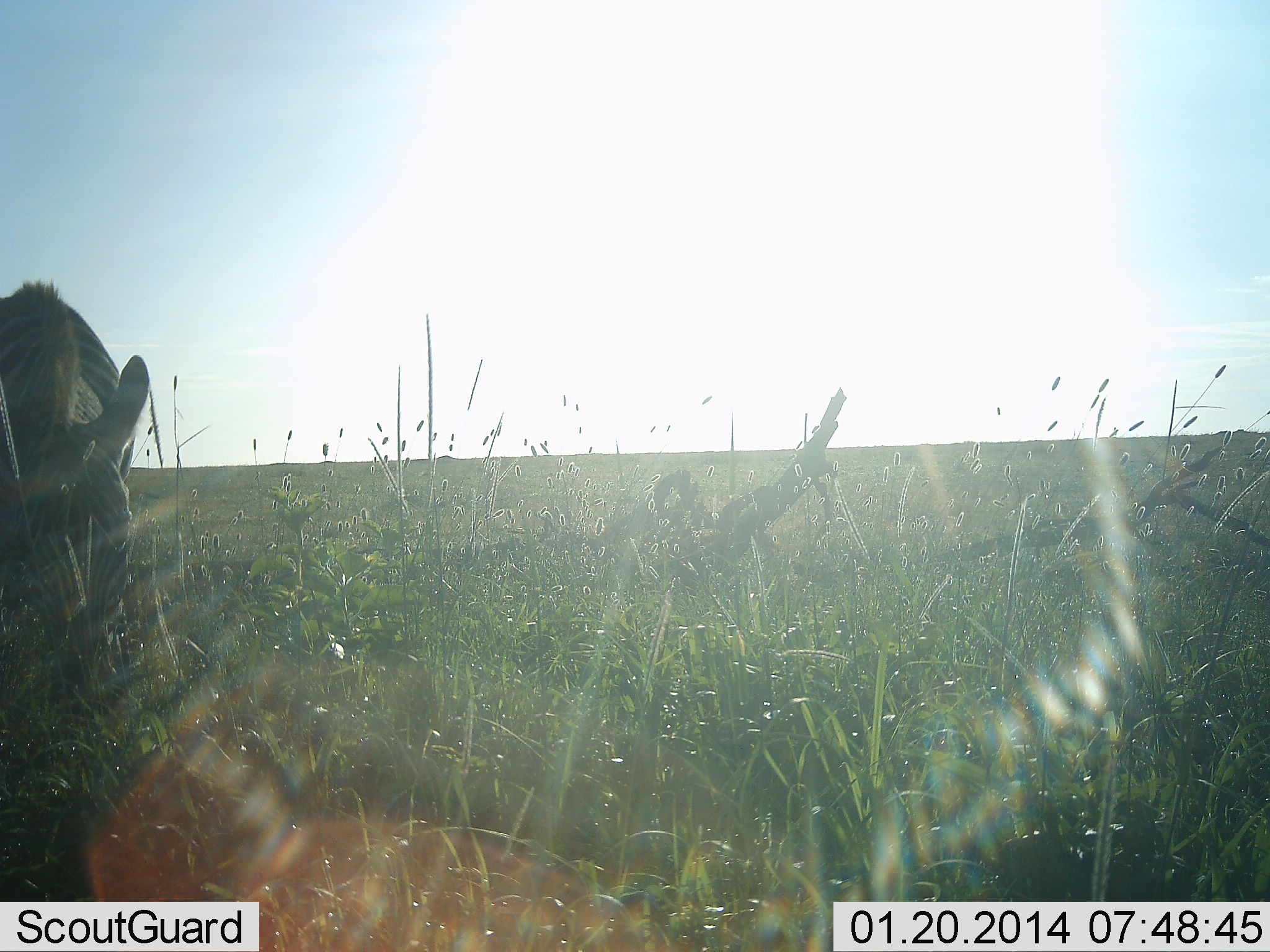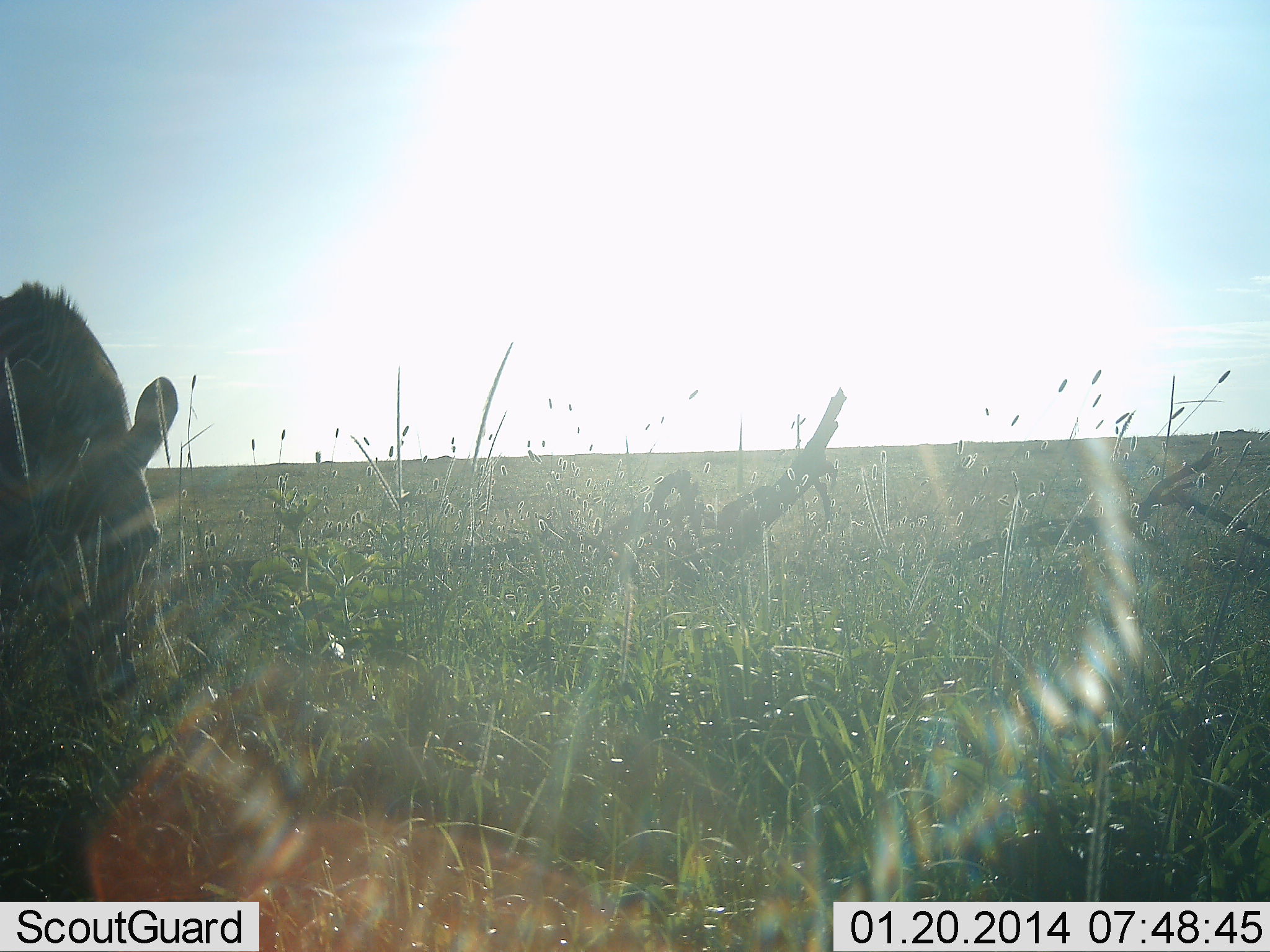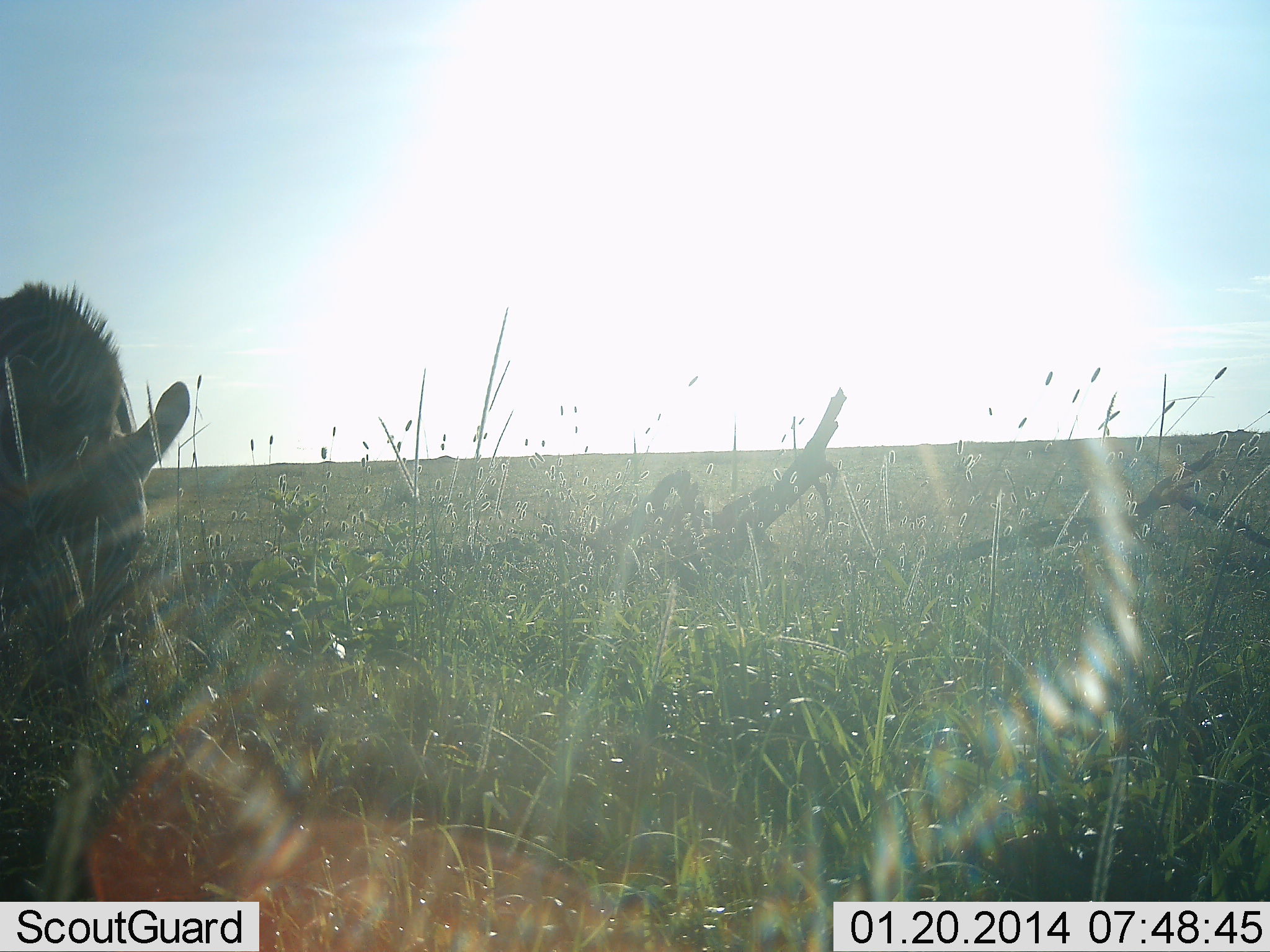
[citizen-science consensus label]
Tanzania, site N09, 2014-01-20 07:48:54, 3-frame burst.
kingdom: Animalia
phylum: Chordata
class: Mammalia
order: Perissodactyla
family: Equidae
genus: Equus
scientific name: Equus quagga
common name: plains zebra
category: zebra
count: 1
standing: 10%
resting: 0%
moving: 0%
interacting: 0%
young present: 0%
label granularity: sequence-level